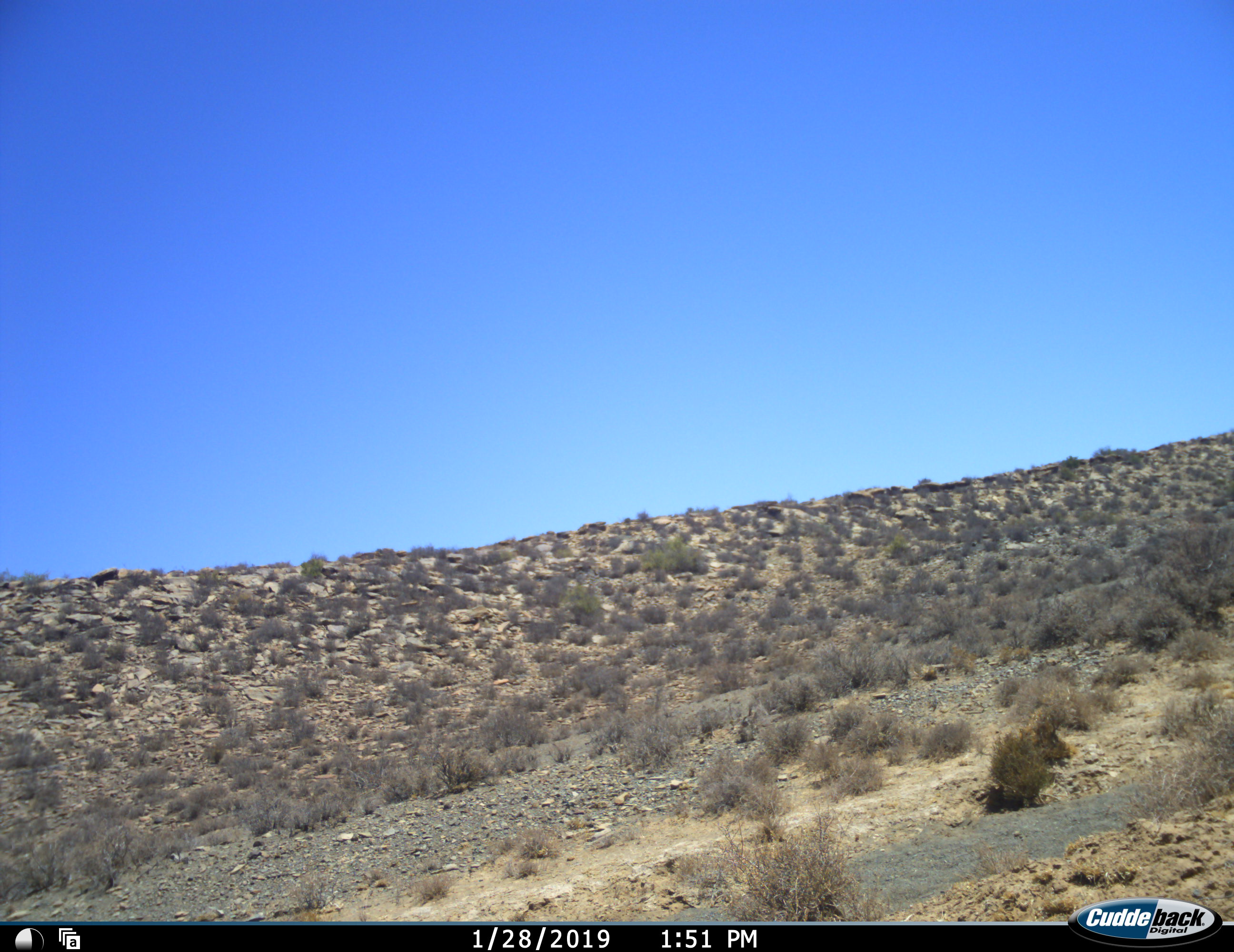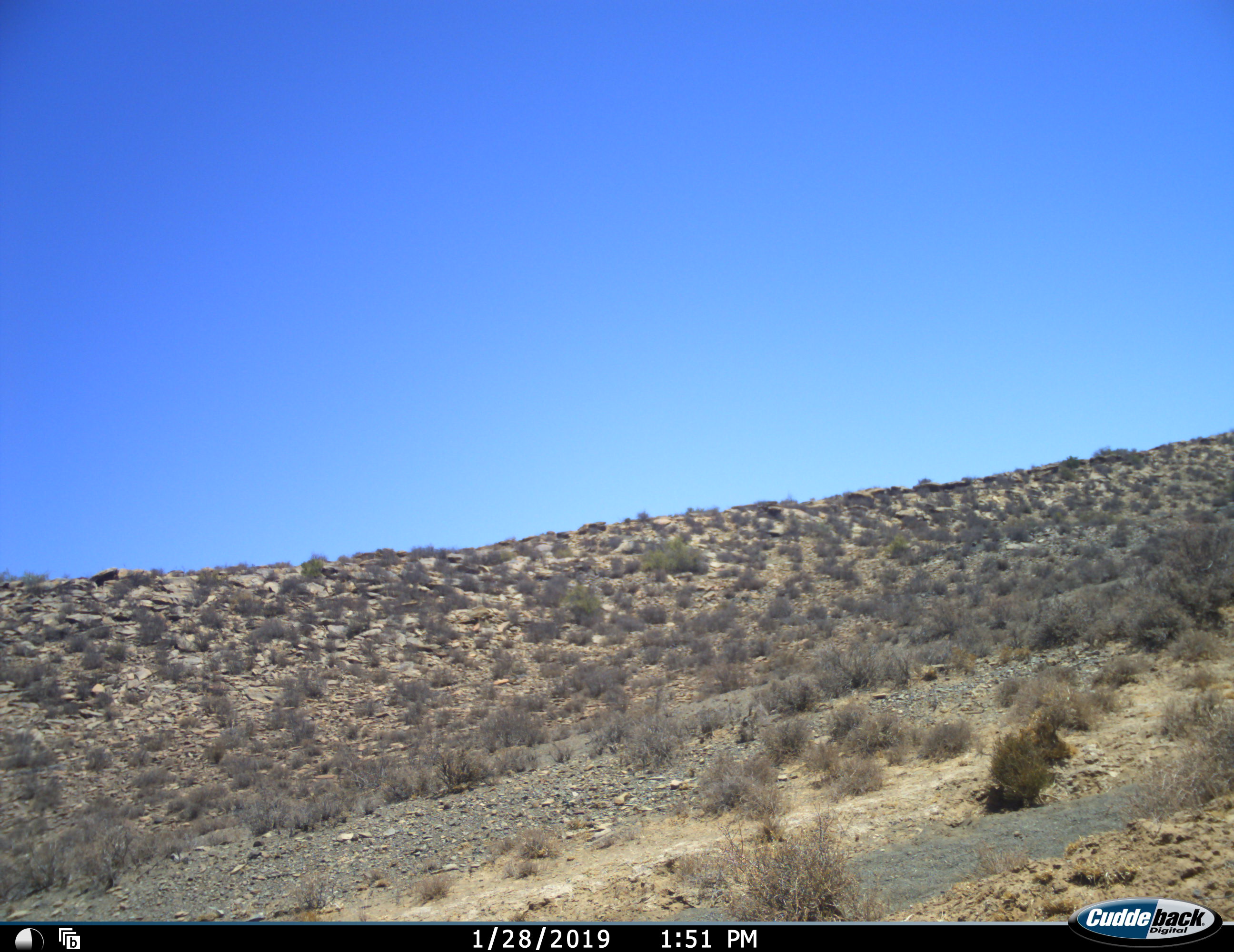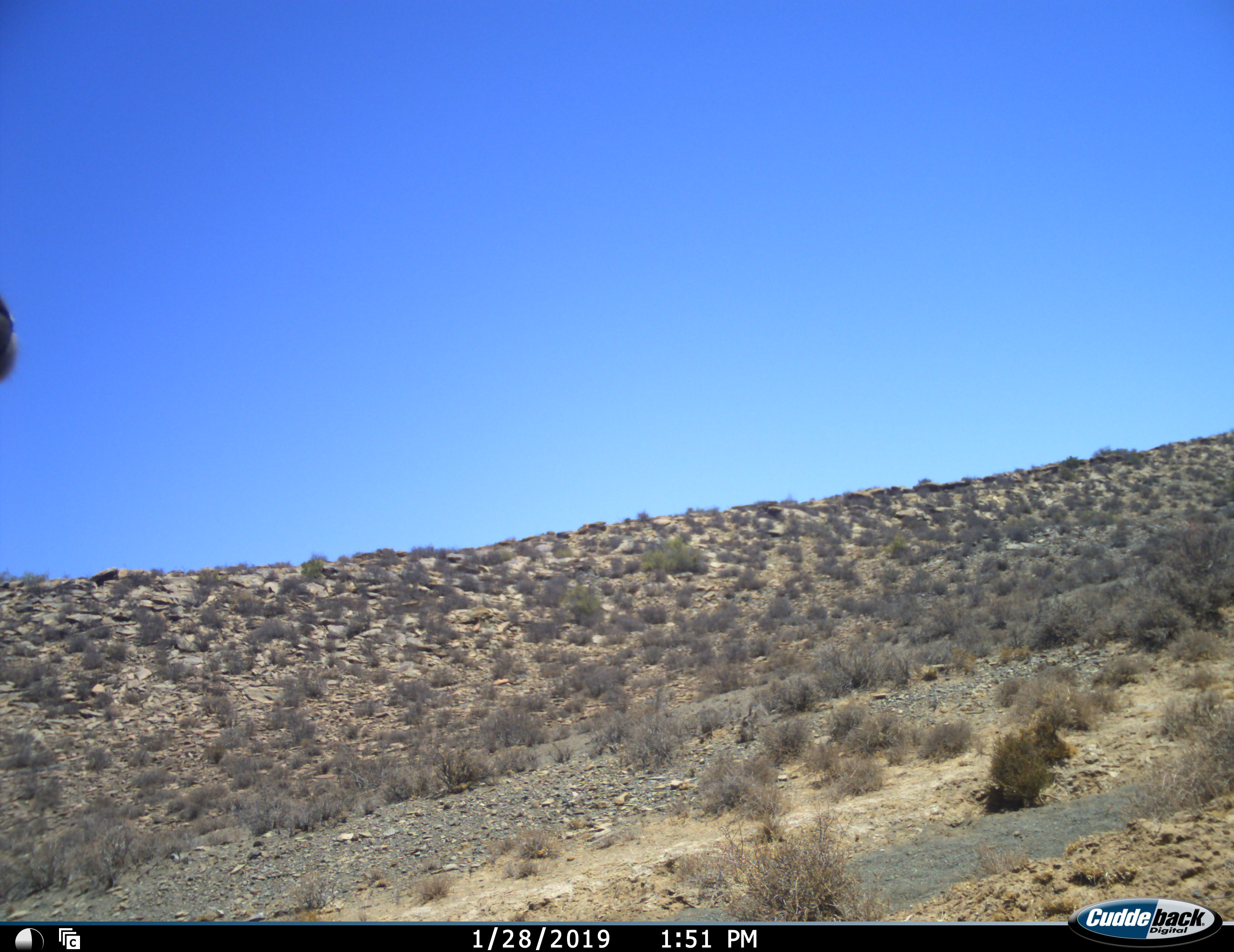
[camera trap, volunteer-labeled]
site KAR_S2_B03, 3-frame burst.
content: unidentified animal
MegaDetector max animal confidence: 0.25